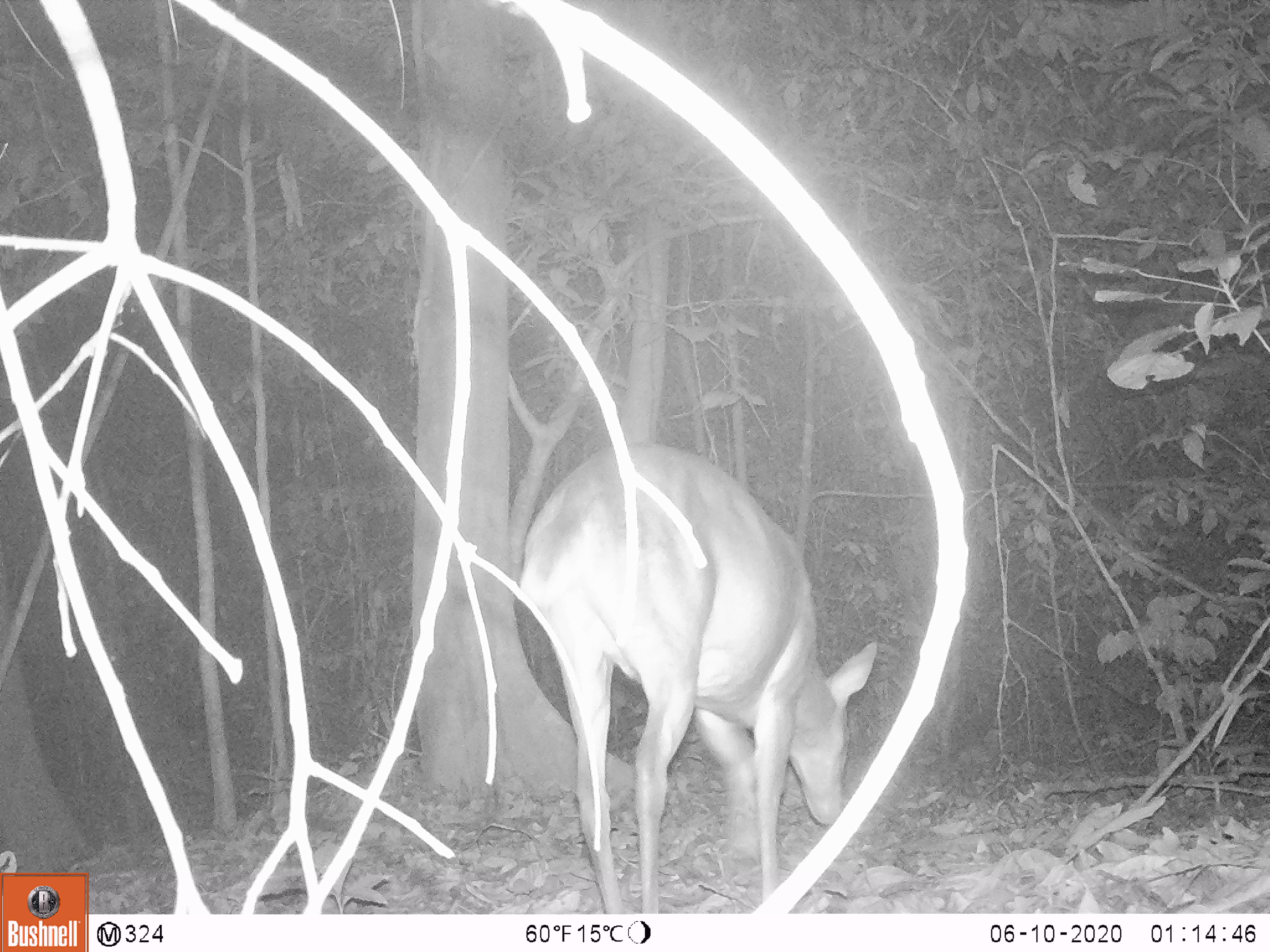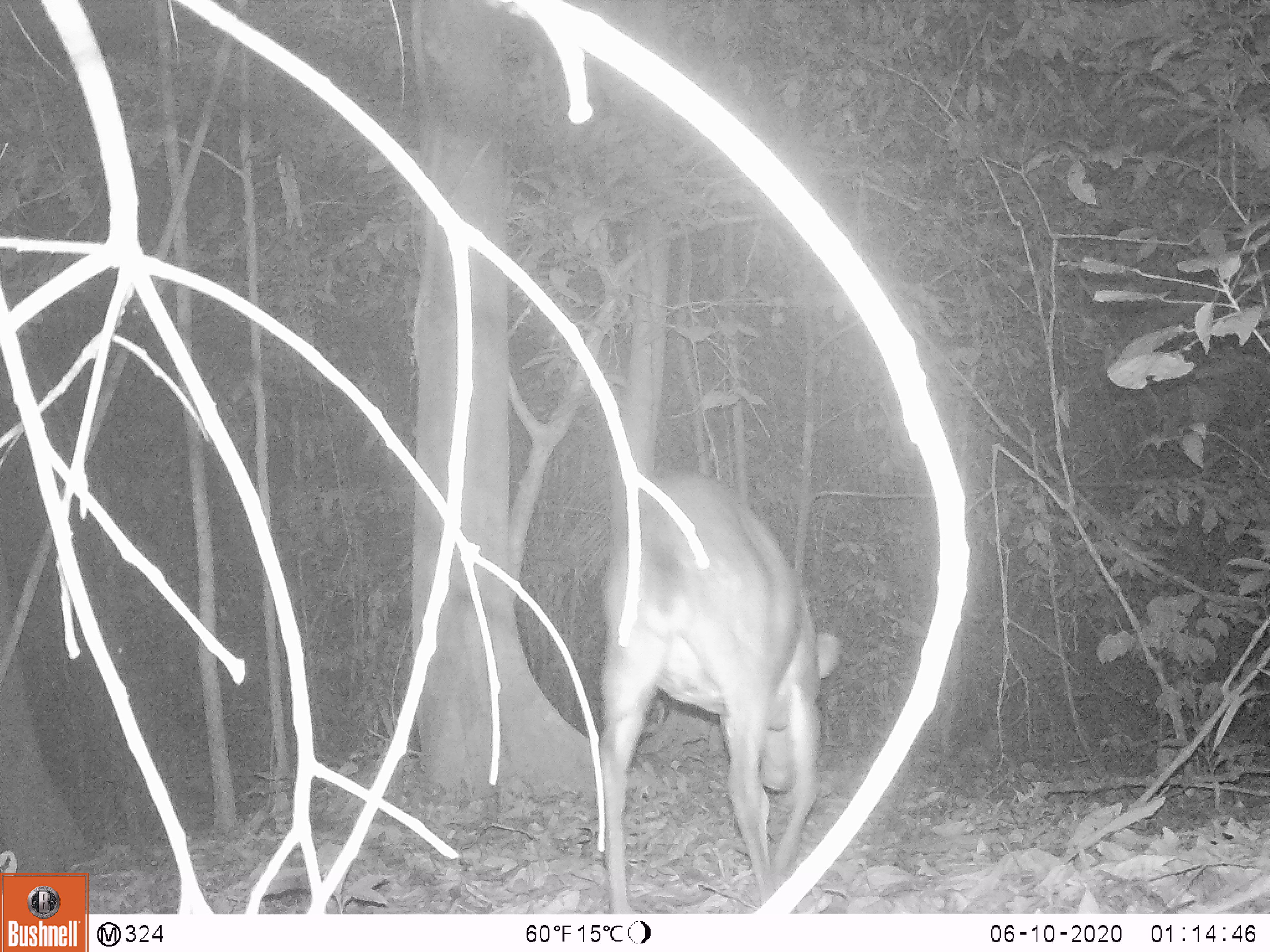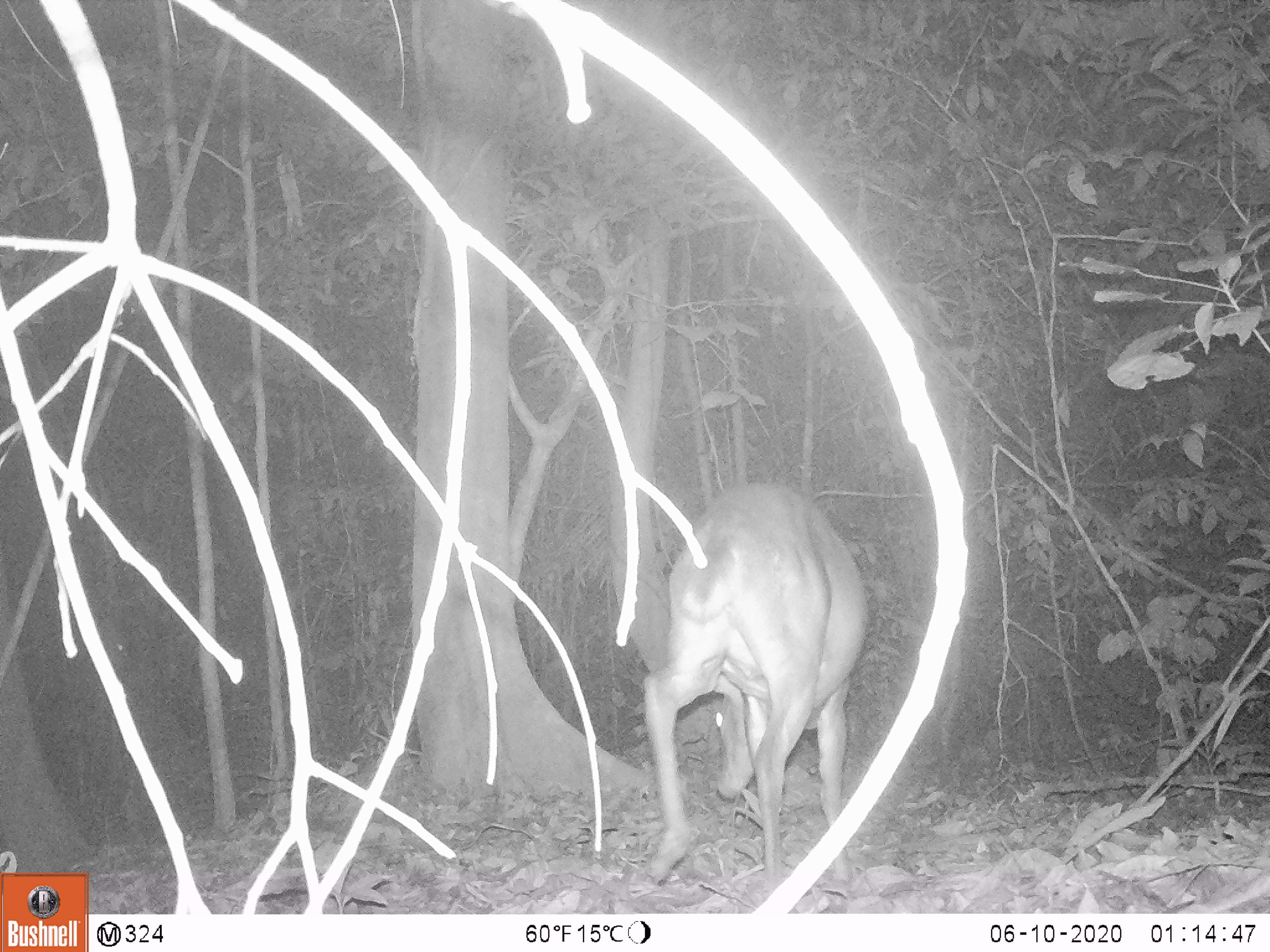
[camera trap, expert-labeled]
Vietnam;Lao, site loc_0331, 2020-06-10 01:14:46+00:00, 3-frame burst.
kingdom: Animalia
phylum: Chordata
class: Mammalia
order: Artiodactyla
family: Cervidae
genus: Muntiacus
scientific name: Muntiacus vuquangensis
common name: large-antlered muntjac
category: large antlered muntjac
Large antlered muntjac (large-antlered muntjac) (Muntiacus vuquangensis). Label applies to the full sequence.